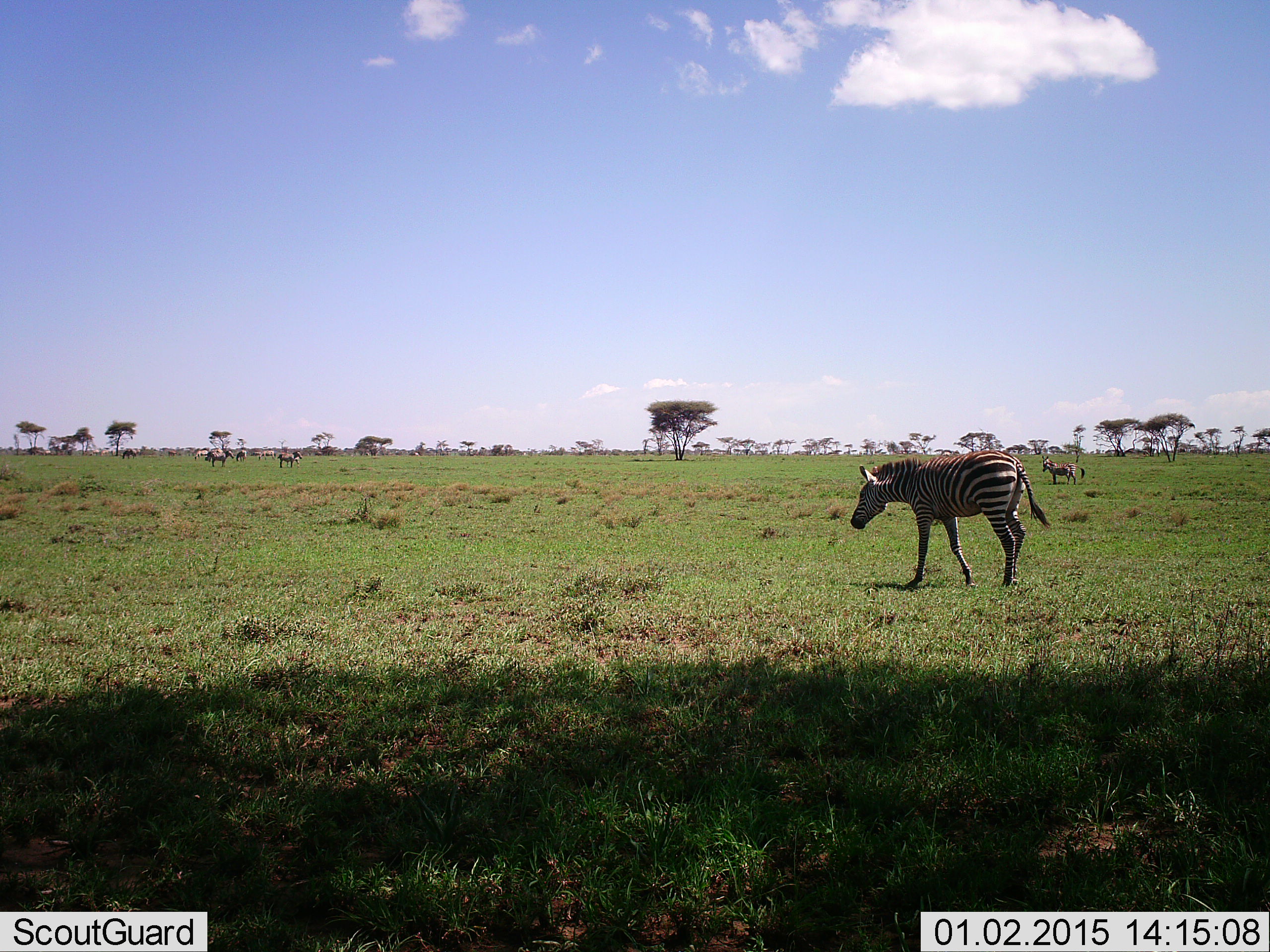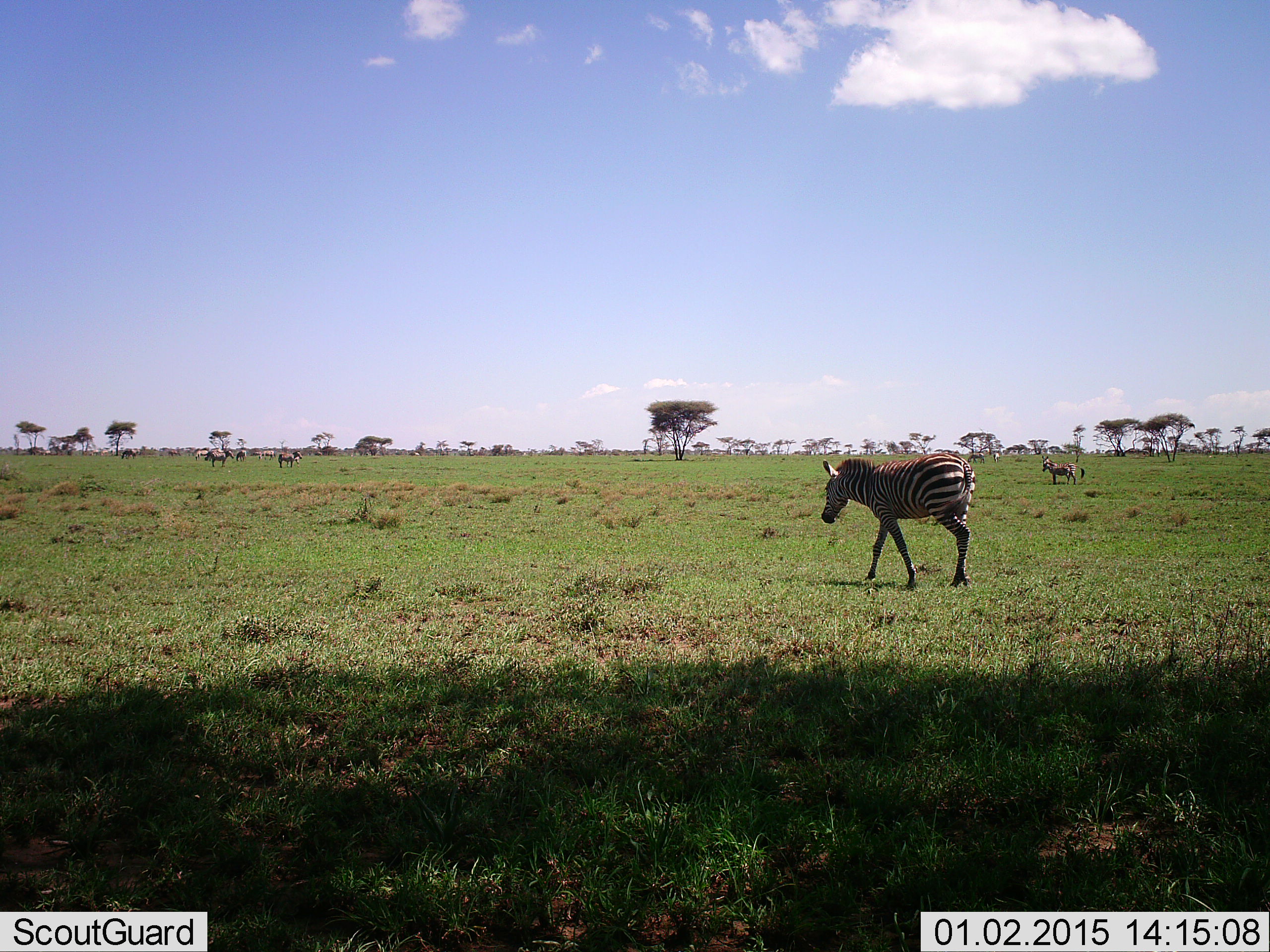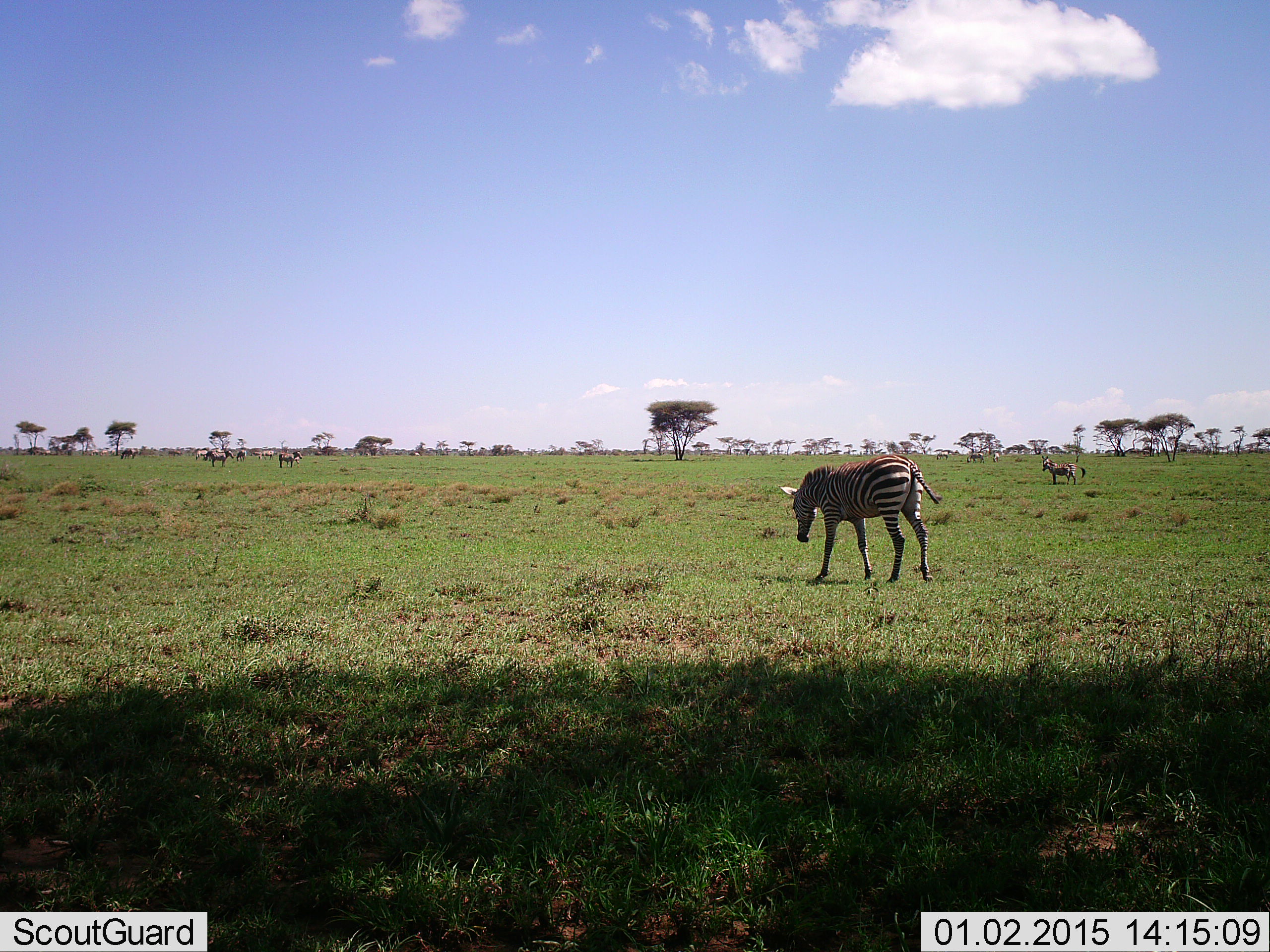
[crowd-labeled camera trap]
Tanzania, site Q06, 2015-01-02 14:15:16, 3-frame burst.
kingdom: Animalia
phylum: Chordata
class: Mammalia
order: Perissodactyla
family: Equidae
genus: Equus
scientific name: Equus quagga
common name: plains zebra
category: zebra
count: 10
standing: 80%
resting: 0%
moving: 70%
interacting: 0%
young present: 0%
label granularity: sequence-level